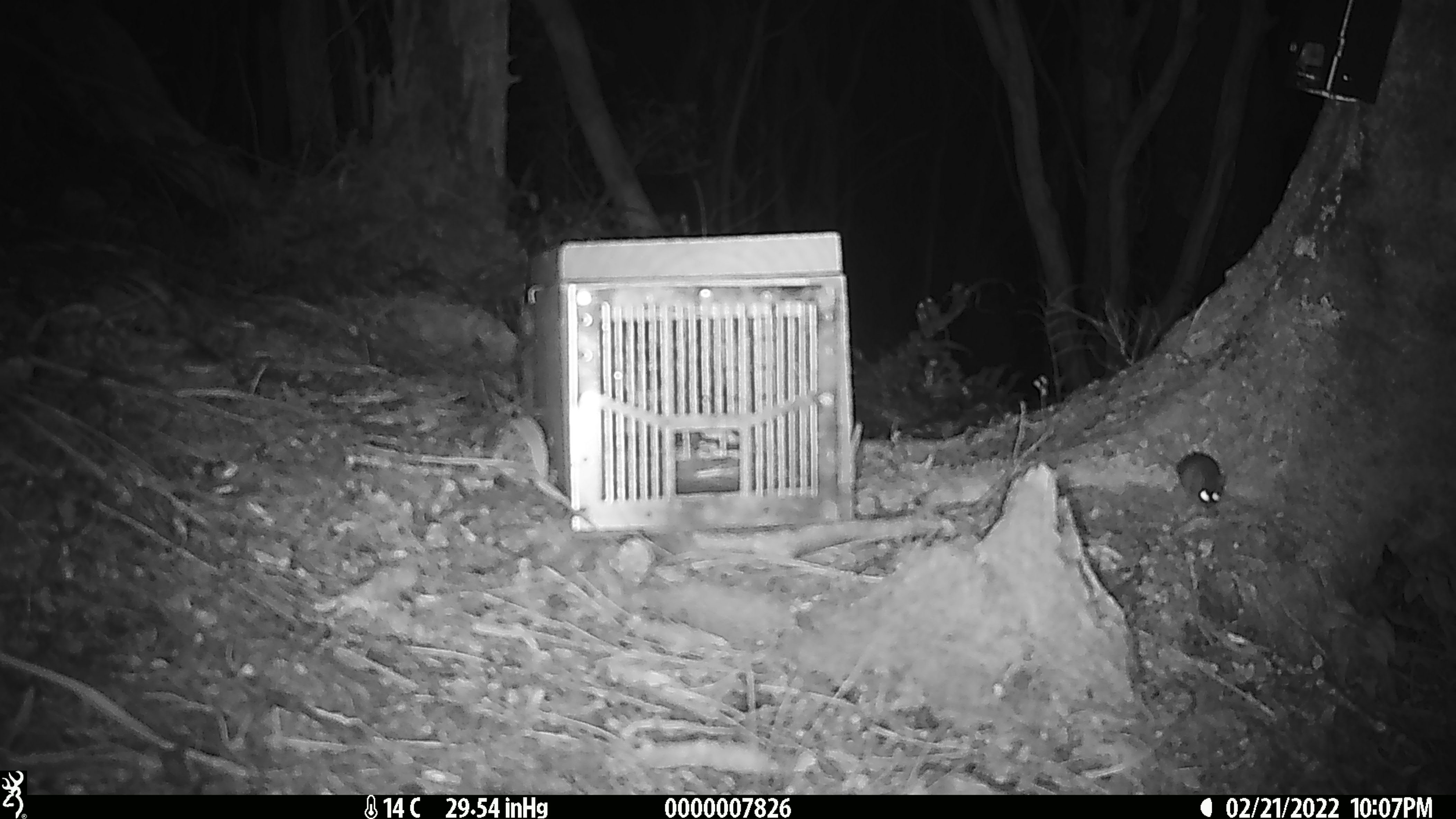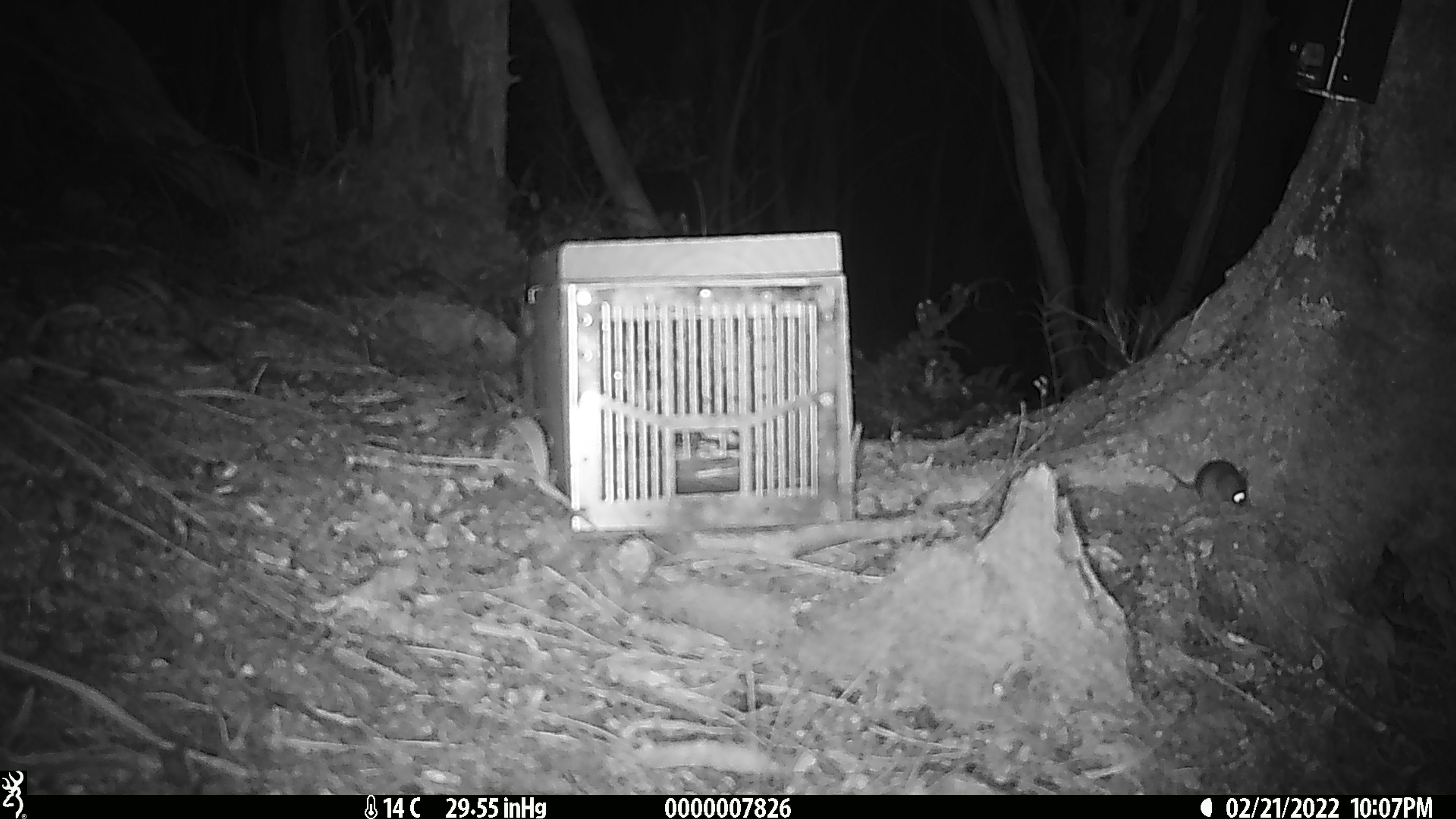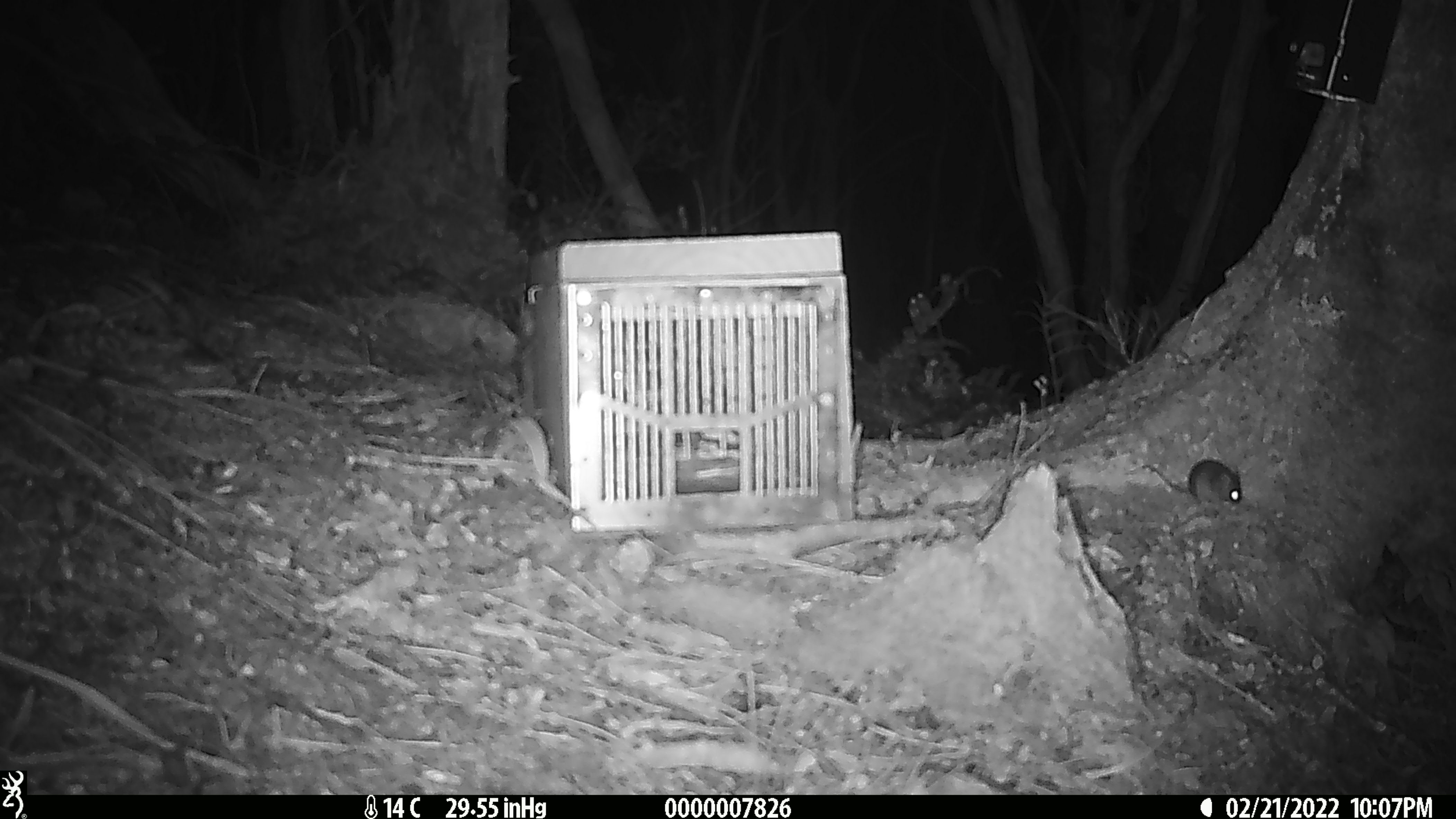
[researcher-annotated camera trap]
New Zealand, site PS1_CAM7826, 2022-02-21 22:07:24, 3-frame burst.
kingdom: Animalia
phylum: Chordata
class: Mammalia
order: Rodentia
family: Muridae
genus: Mus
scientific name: Mus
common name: mouse